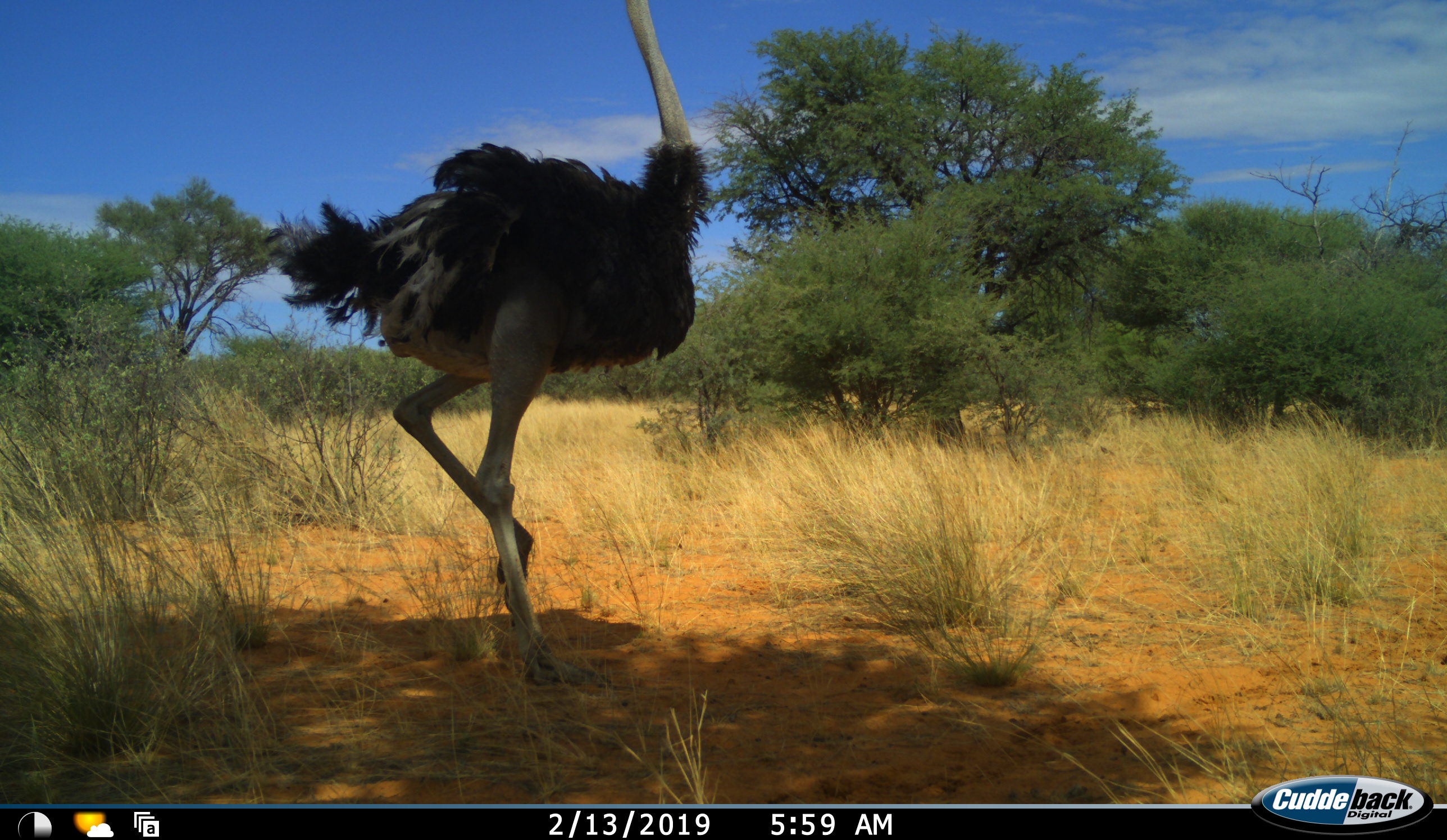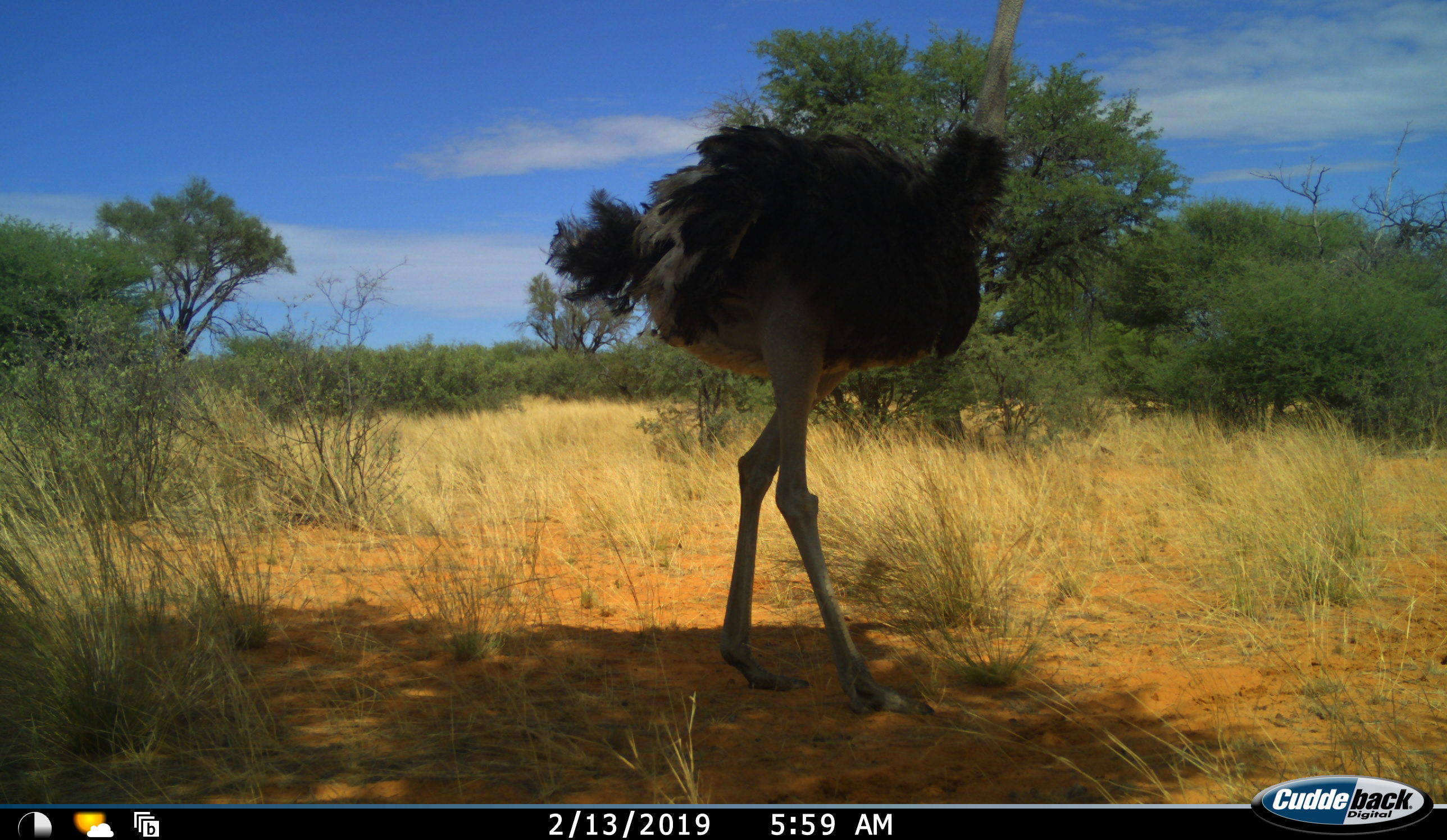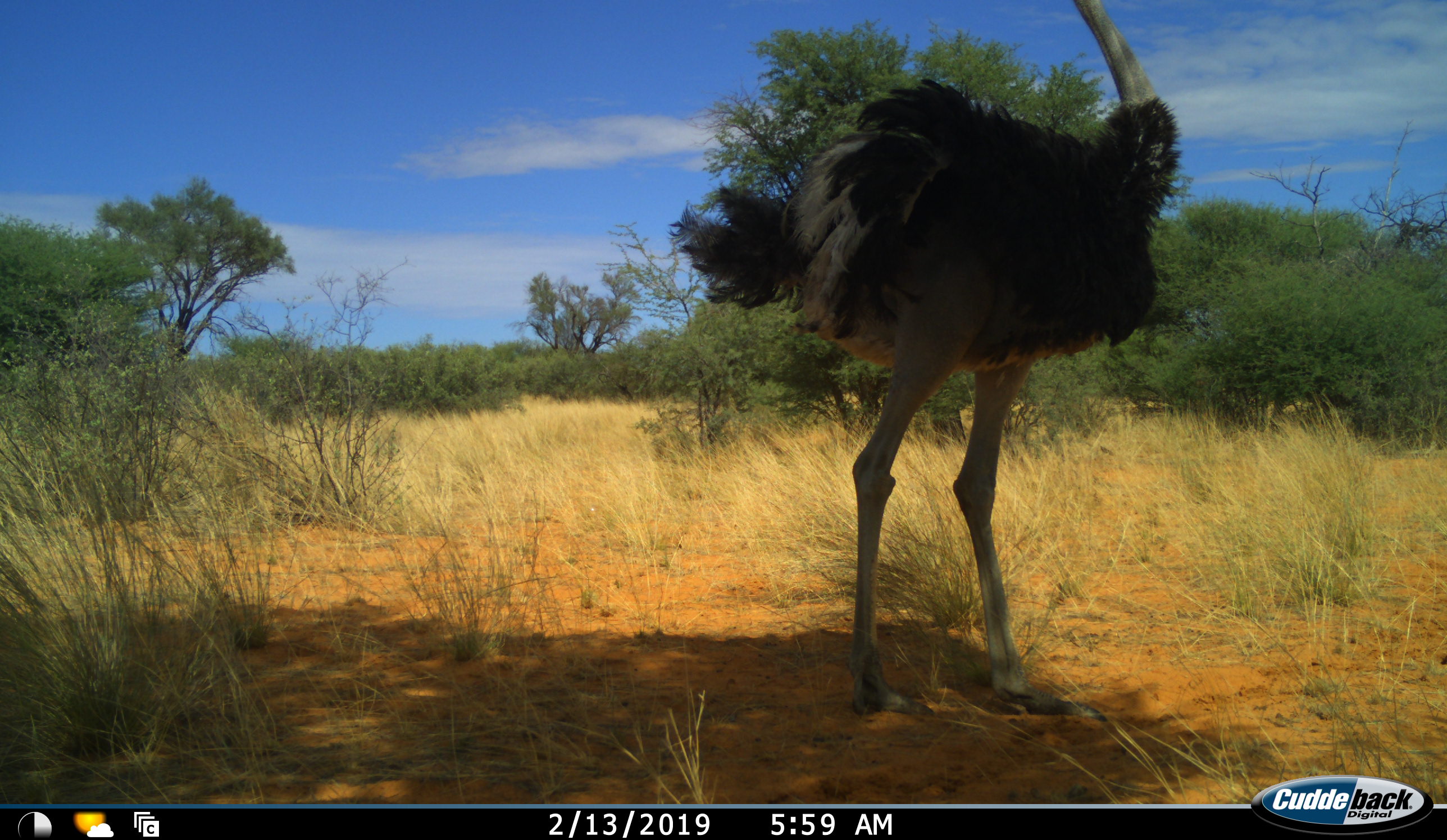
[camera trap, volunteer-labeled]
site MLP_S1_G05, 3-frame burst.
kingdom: Animalia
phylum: Chordata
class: Aves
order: Struthioniformes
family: Struthionidae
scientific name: Struthionidae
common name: ostrich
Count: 1.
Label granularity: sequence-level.